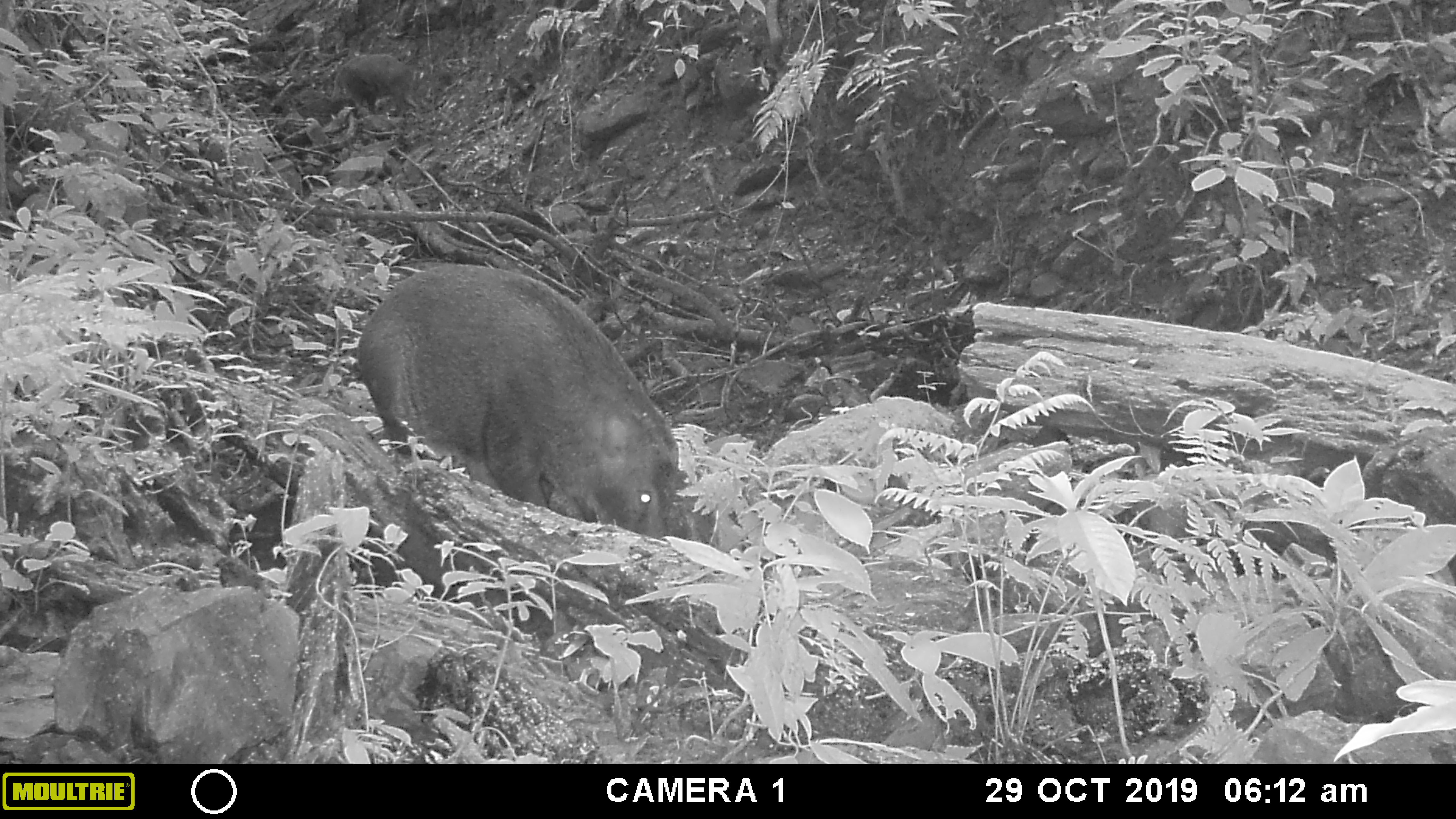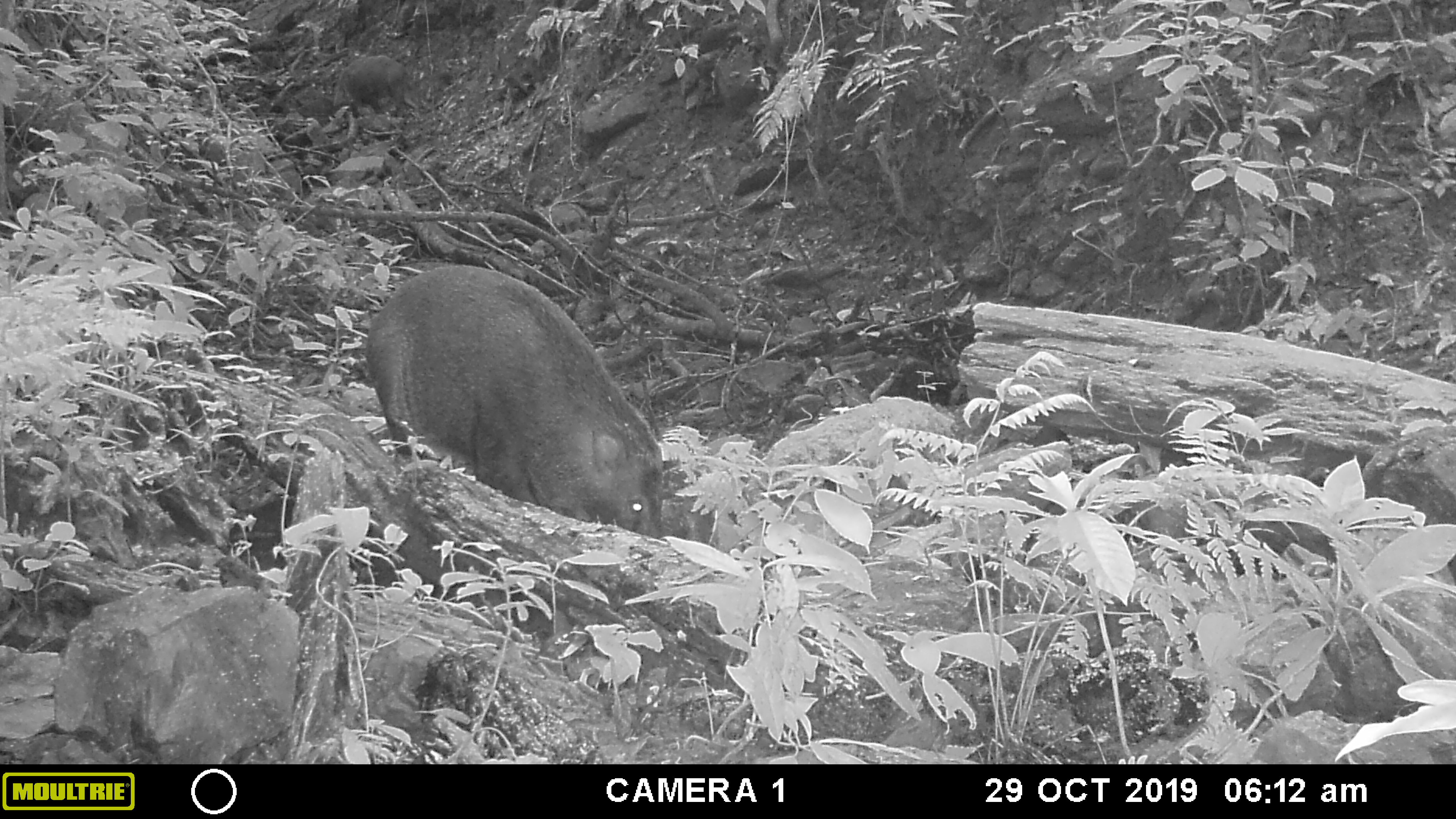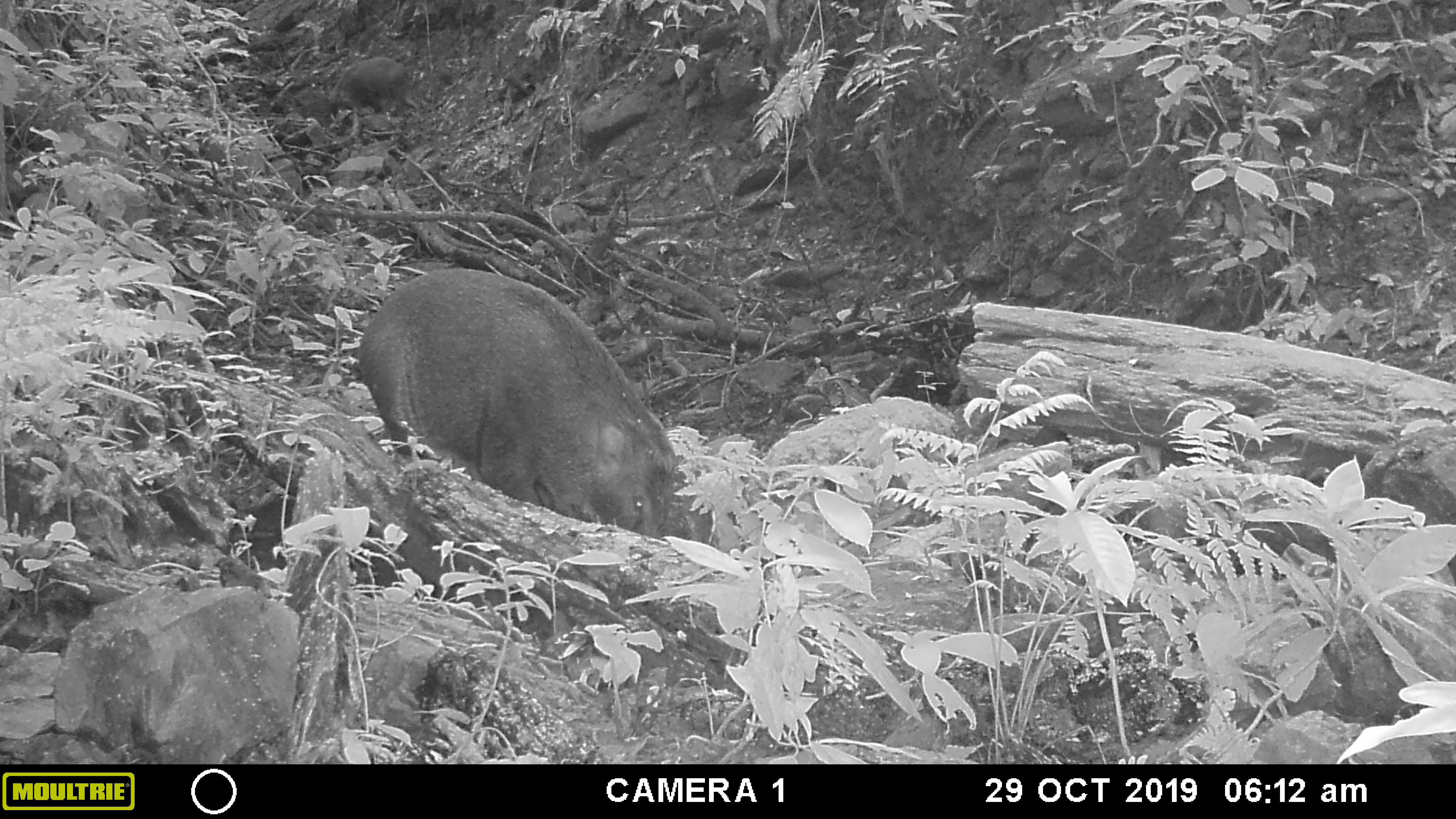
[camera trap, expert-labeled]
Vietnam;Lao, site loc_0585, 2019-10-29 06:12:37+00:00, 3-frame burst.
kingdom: Animalia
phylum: Chordata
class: Mammalia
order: Artiodactyla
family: Suidae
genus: Sus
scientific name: Sus scrofa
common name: eurasian wild pig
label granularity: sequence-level